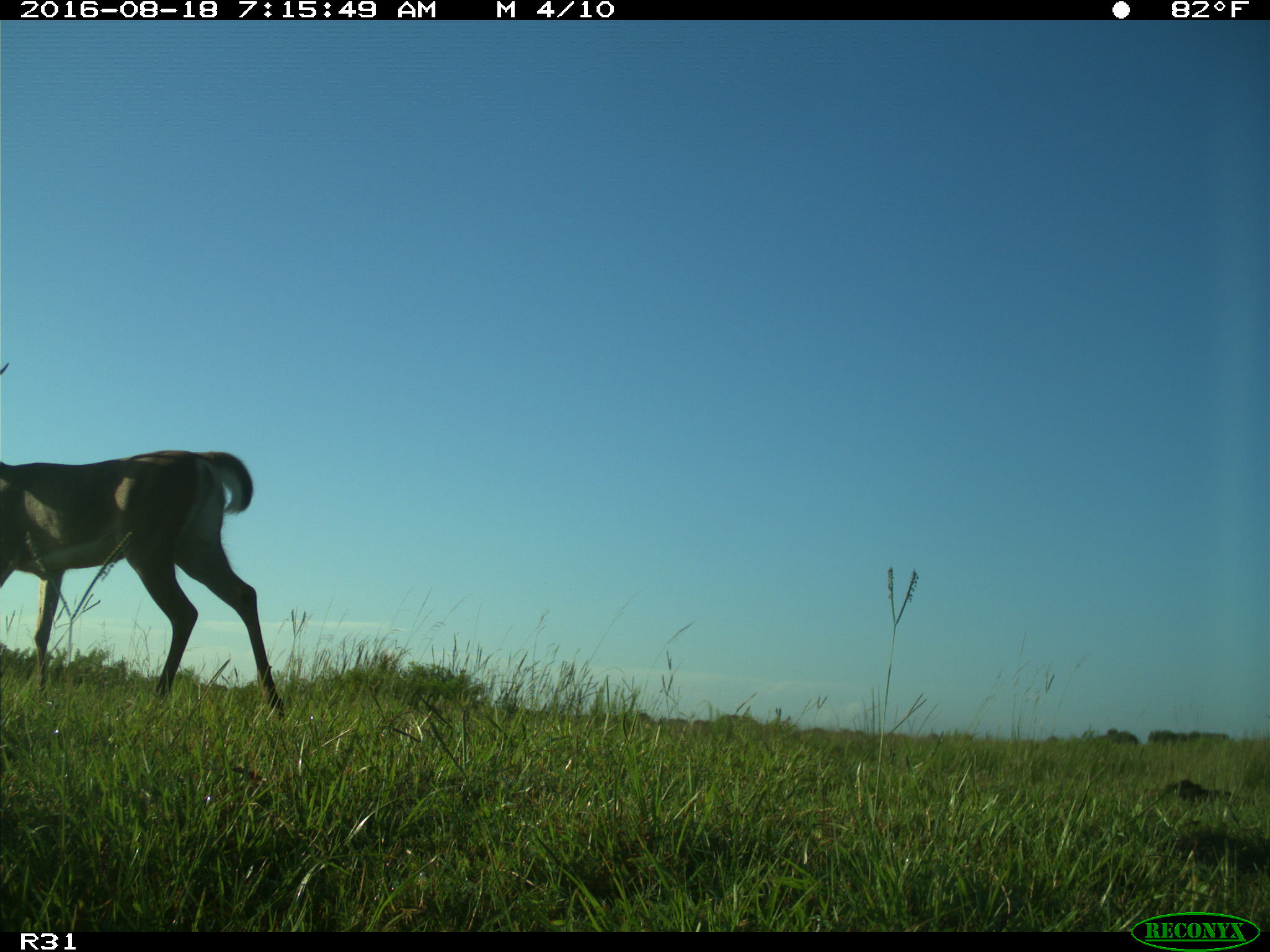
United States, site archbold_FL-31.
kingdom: Animalia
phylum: Chordata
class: Mammalia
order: Artiodactyla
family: Cervidae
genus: Odocoileus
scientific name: Odocoileus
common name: deer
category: unidentified deer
Unidentified deer (deer) (Odocoileus).